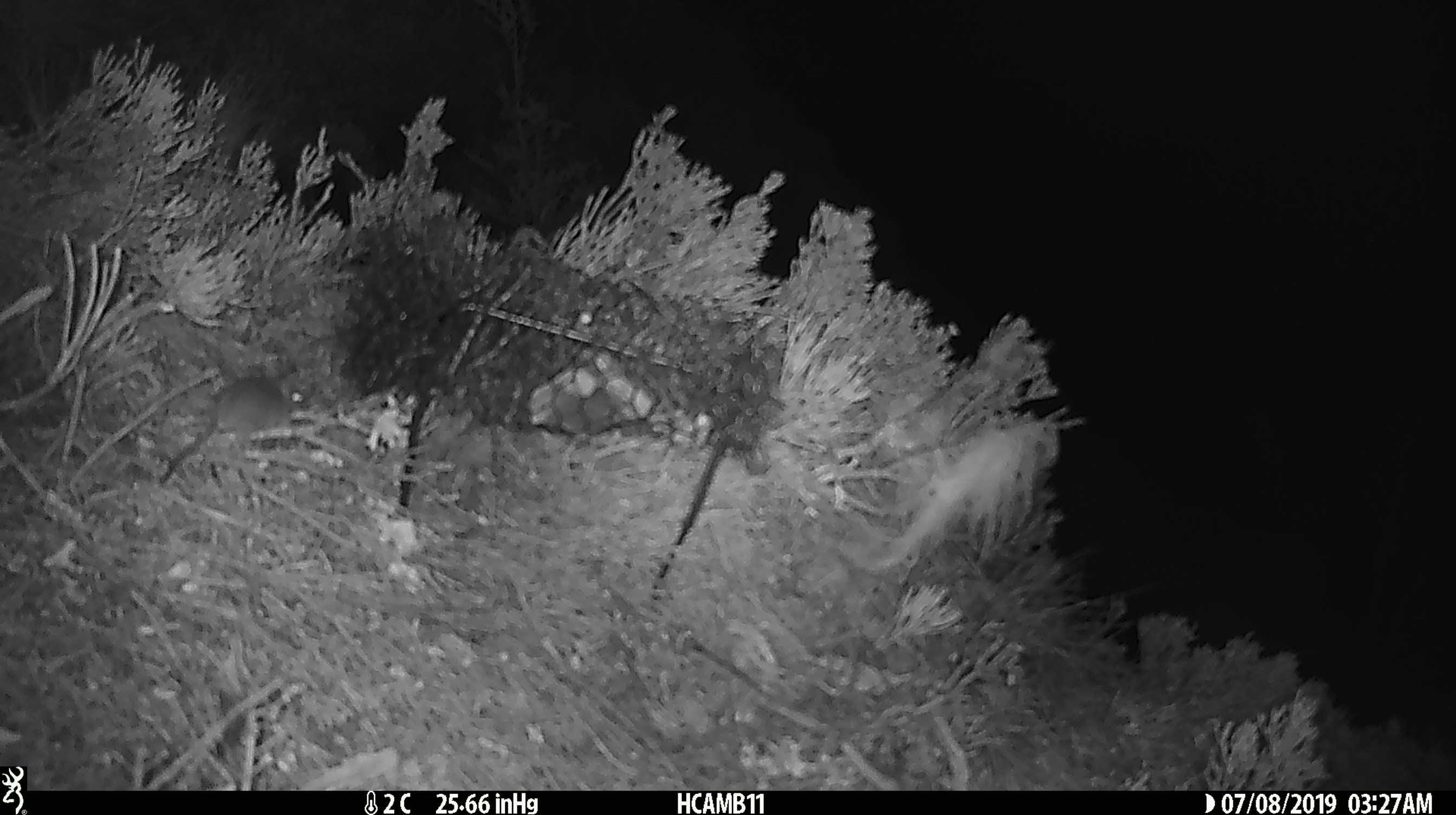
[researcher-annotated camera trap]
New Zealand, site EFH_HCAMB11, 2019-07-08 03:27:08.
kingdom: Animalia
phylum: Chordata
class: Mammalia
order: Rodentia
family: Muridae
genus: Mus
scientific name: Mus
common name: mouse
Mouse (Mus).